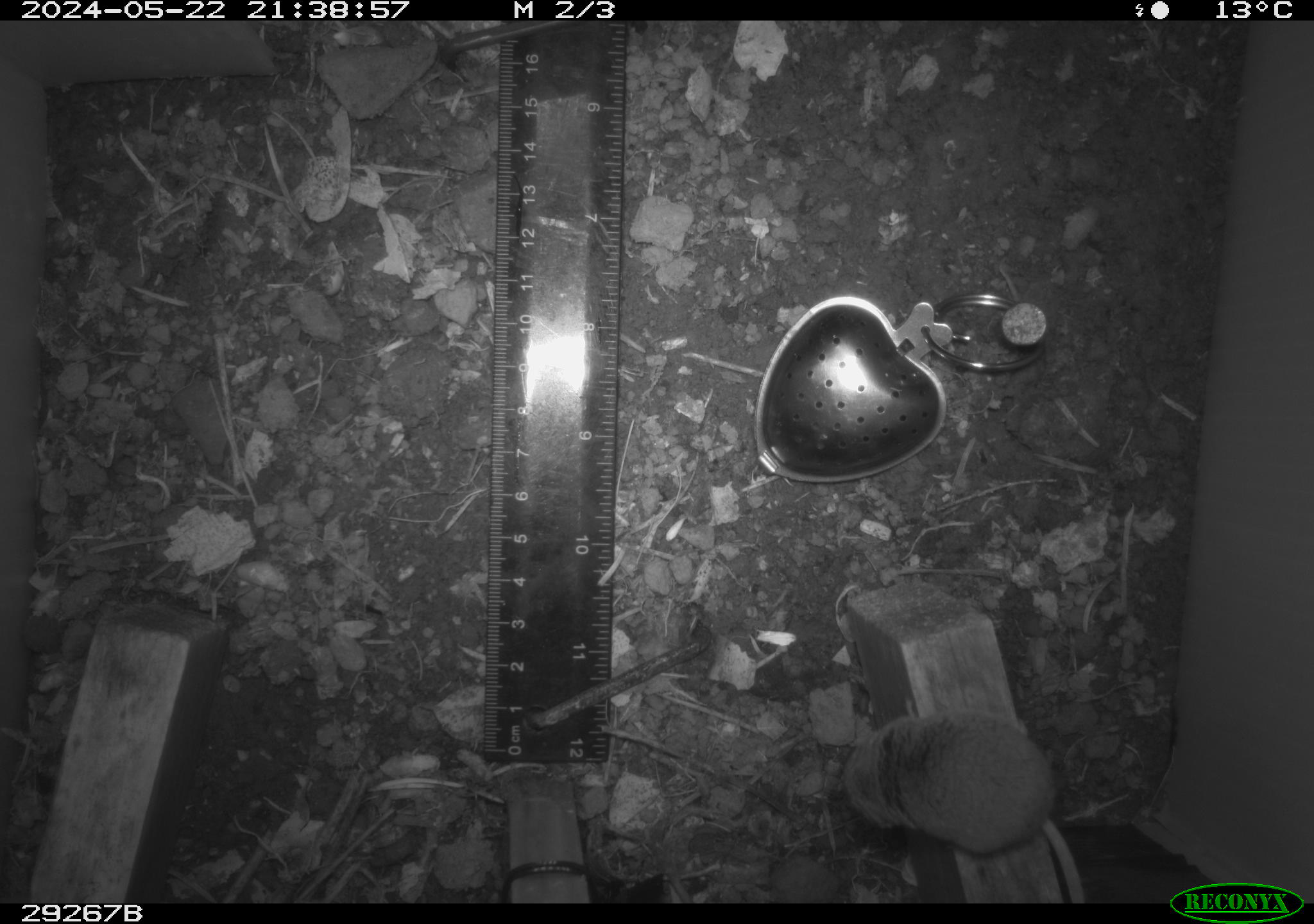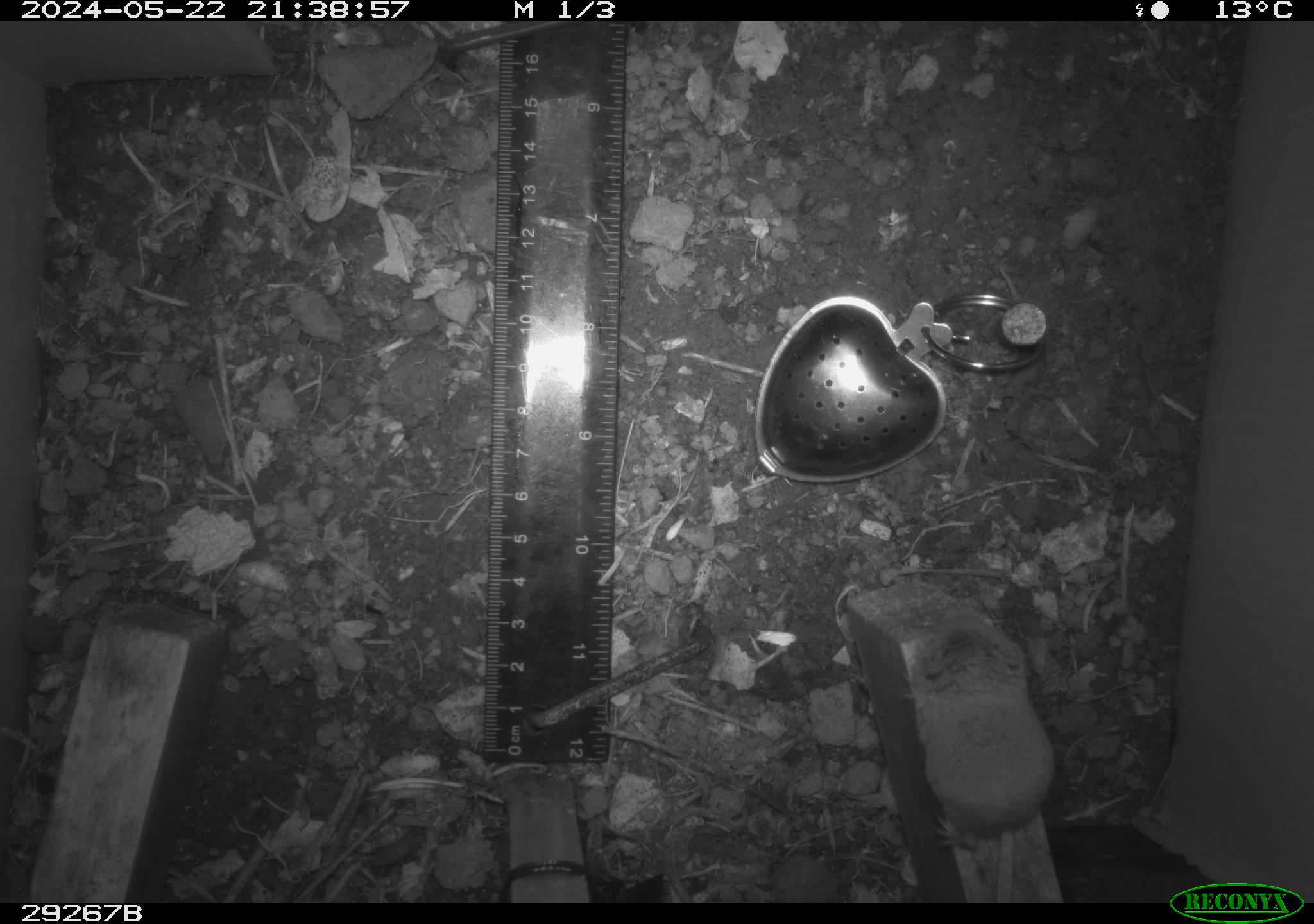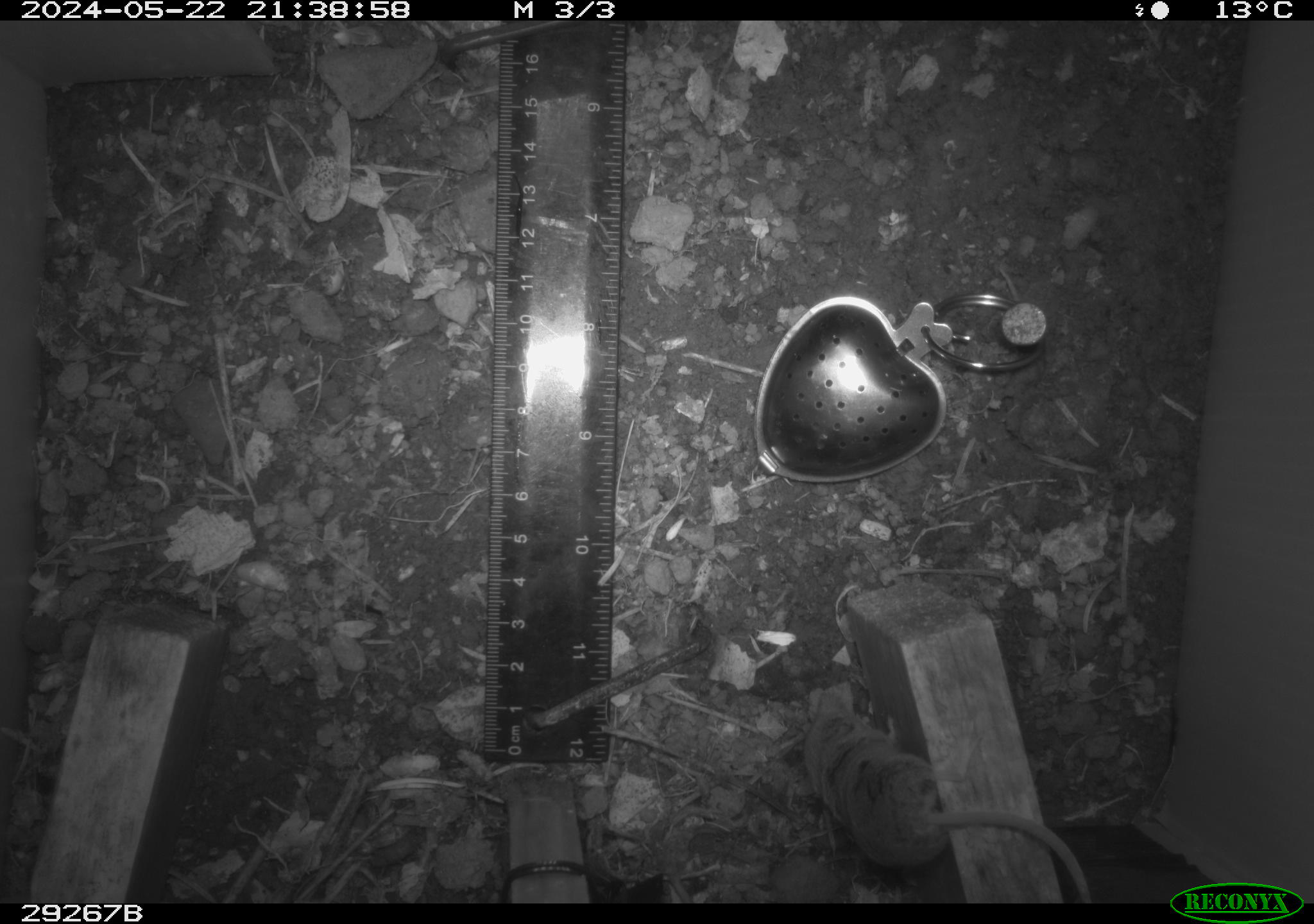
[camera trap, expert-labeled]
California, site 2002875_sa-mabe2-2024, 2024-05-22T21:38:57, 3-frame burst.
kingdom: Animalia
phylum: Chordata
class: Mammalia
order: Rodentia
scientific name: Rodentia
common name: rodent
Rodent (Rodentia).